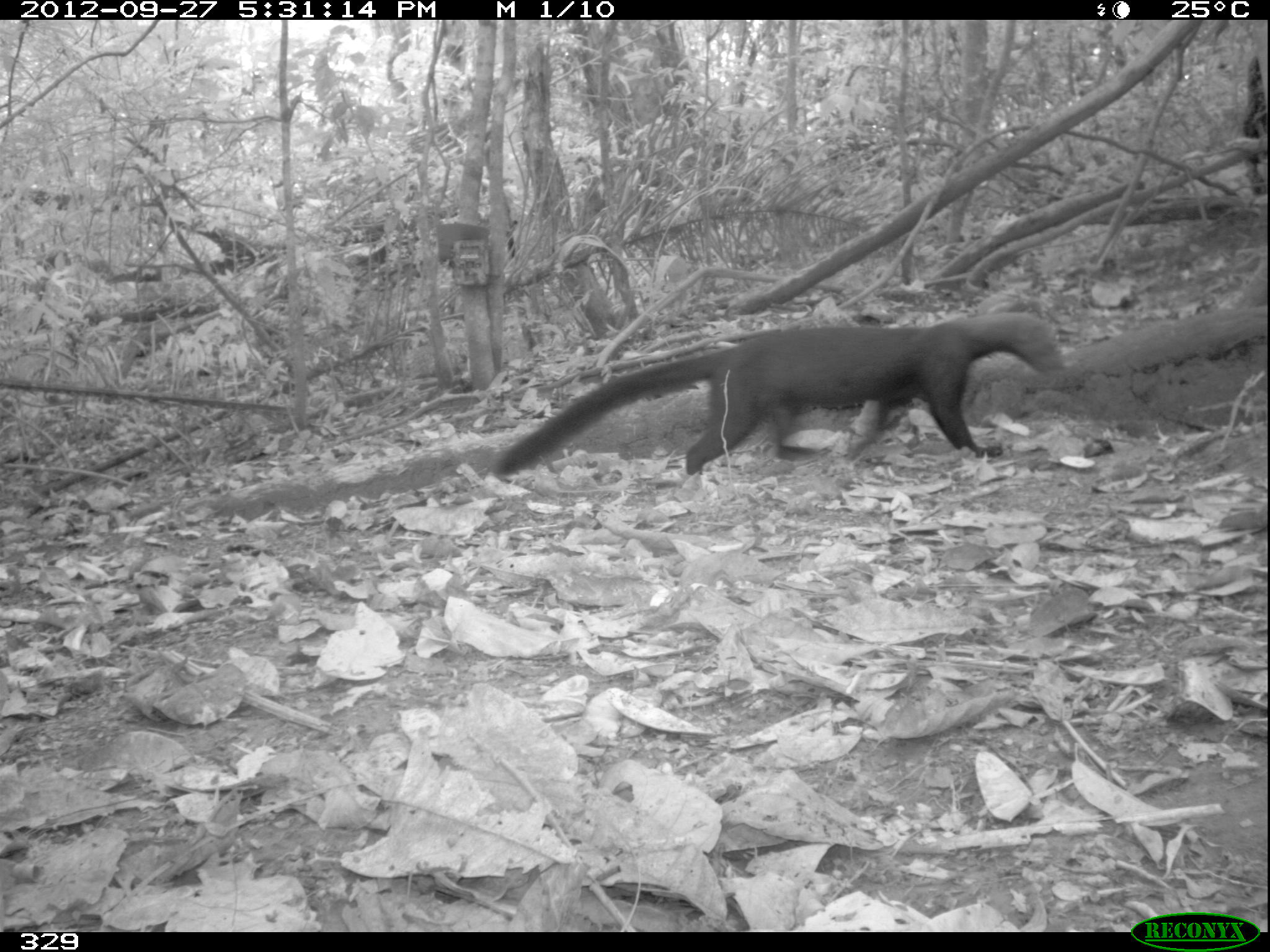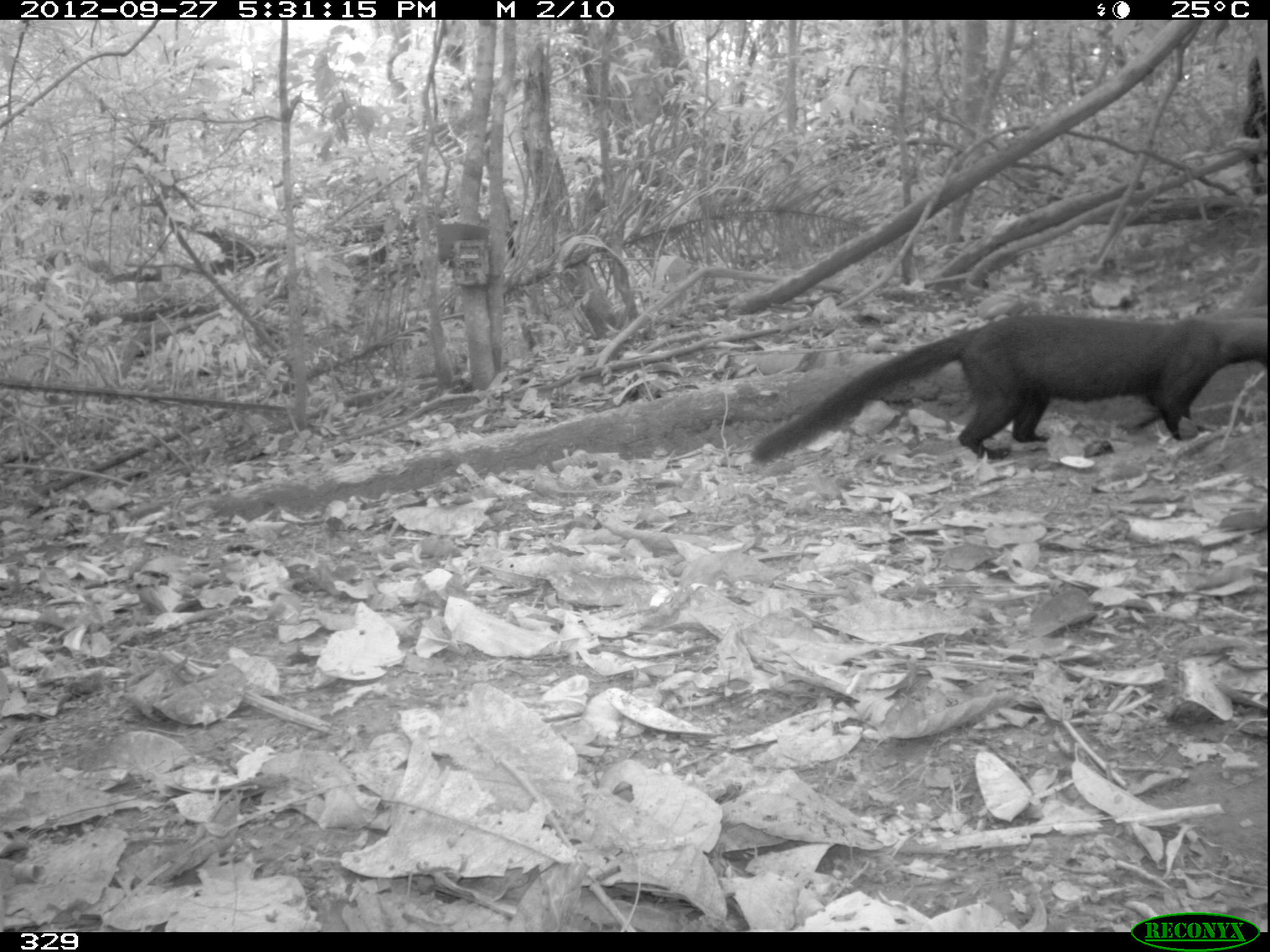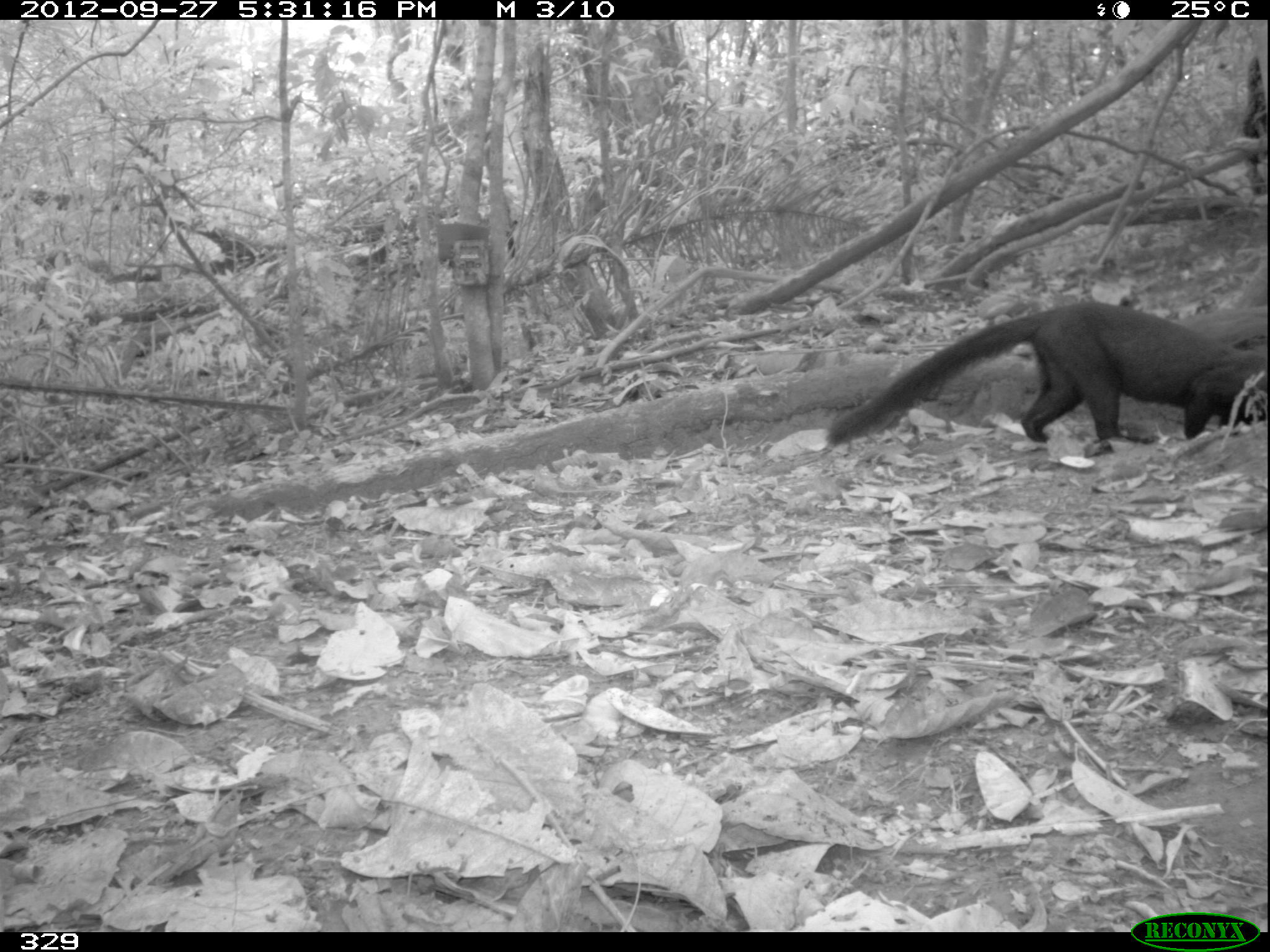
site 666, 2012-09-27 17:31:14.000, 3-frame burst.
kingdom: Animalia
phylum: Chordata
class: Mammalia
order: Carnivora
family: Mustelidae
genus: Eira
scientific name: Eira barbara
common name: tayra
Eira barbara (tayra).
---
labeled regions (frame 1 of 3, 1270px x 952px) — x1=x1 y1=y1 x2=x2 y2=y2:
eira barbara: x1=494 y1=306 x2=1065 y2=479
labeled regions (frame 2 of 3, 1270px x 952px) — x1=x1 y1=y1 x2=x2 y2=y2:
eira barbara: x1=745 y1=306 x2=1270 y2=461